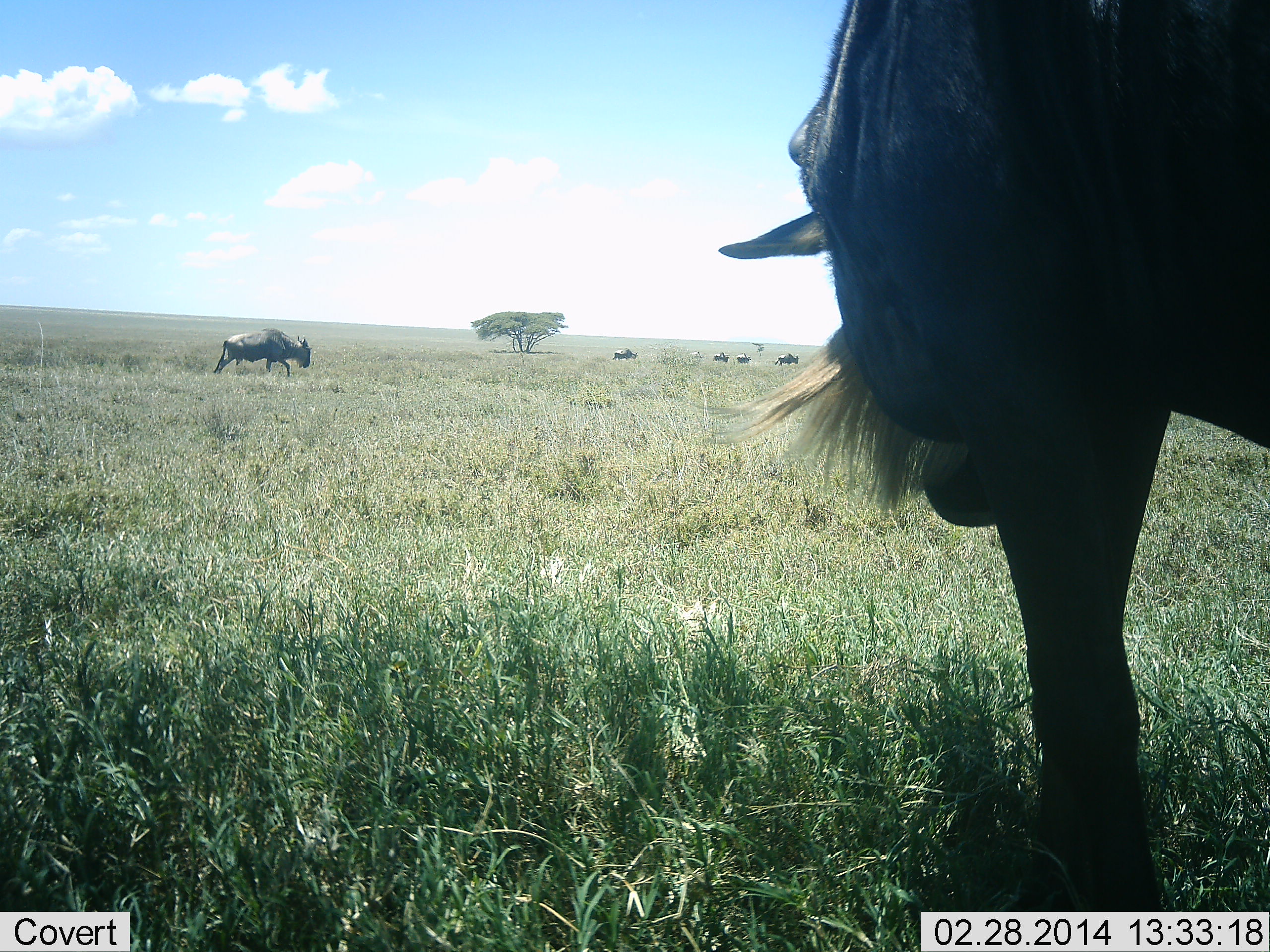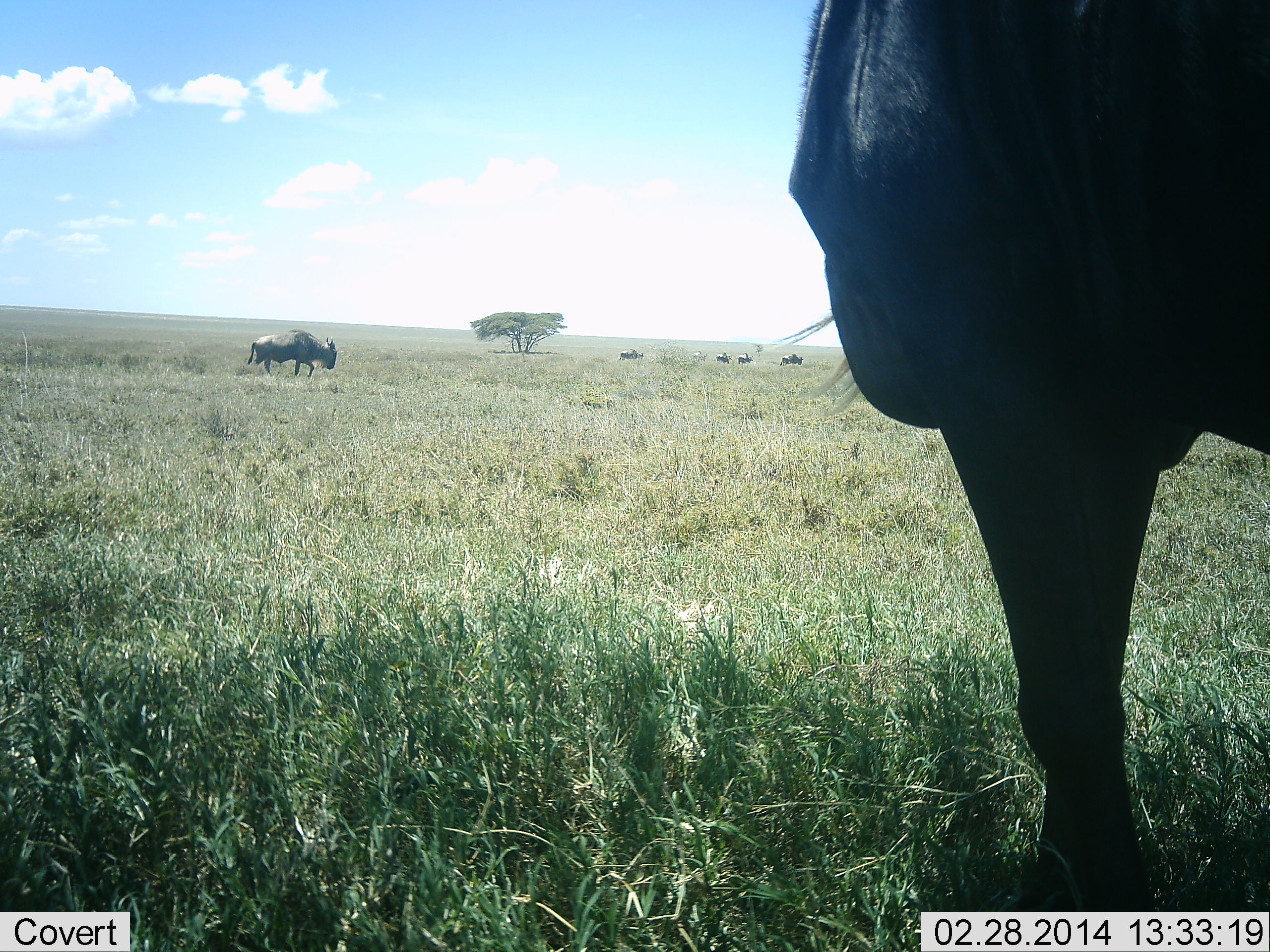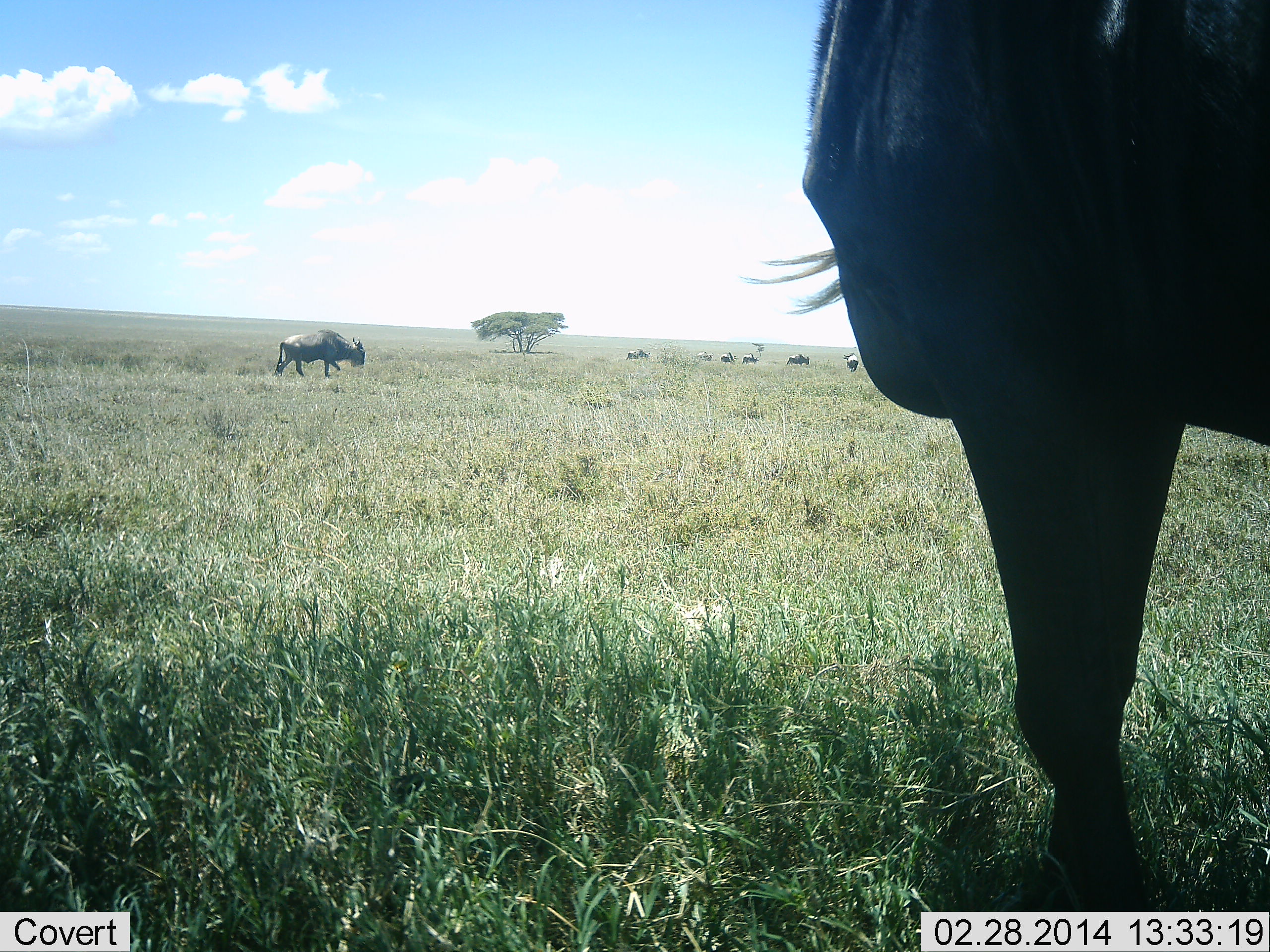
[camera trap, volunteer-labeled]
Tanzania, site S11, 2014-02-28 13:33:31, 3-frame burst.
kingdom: Animalia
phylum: Chordata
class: Mammalia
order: Artiodactyla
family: Bovidae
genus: Connochaetes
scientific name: Connochaetes taurinus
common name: blue wildebeest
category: wildebeest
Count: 7.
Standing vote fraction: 50%.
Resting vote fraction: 0%.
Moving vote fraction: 100%.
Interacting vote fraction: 0%.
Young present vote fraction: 0%.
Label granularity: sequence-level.